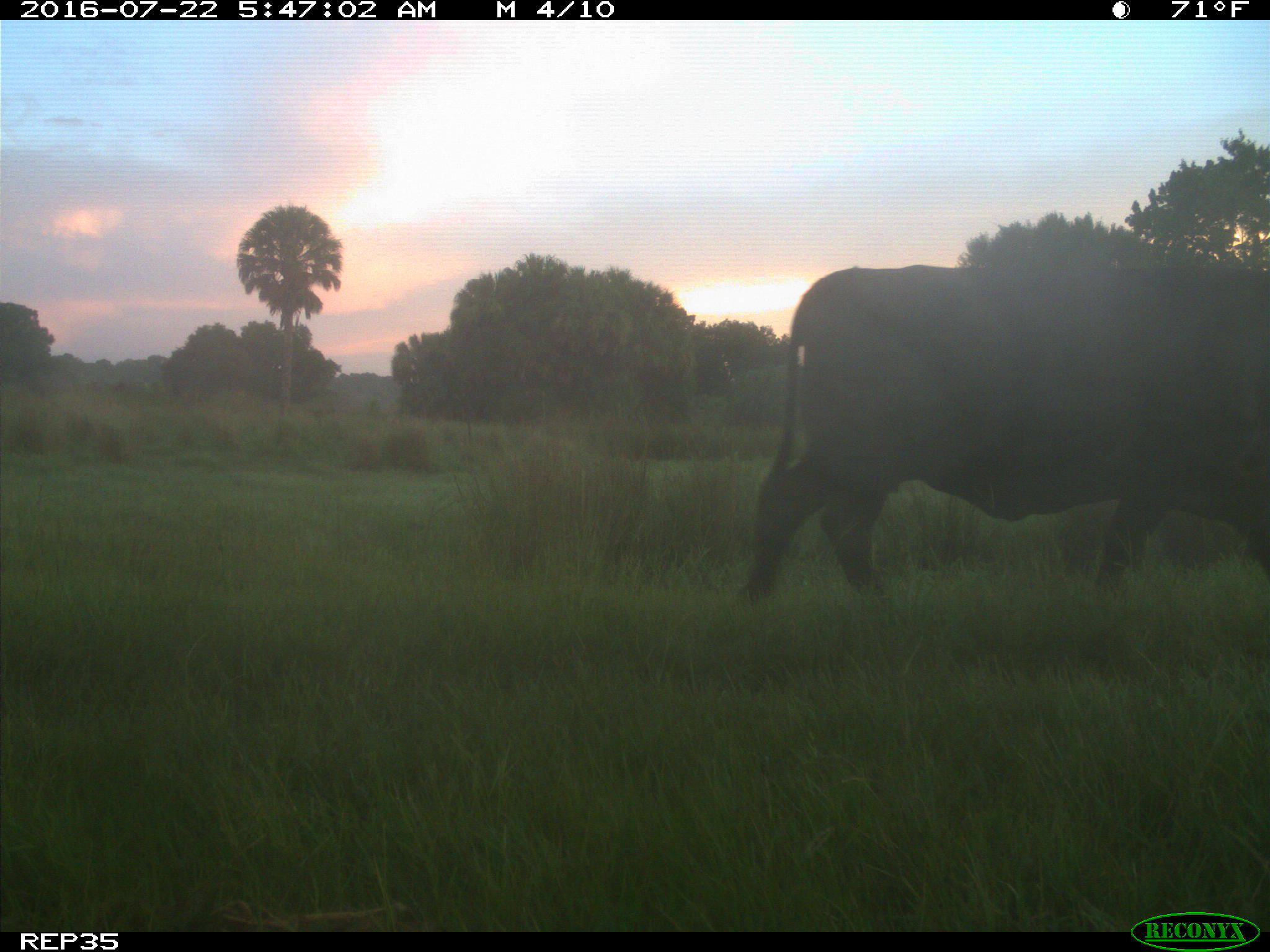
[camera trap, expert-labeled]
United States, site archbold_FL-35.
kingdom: Animalia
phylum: Chordata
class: Mammalia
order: Artiodactyla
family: Bovidae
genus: Bos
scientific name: Bos taurus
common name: domestic cow